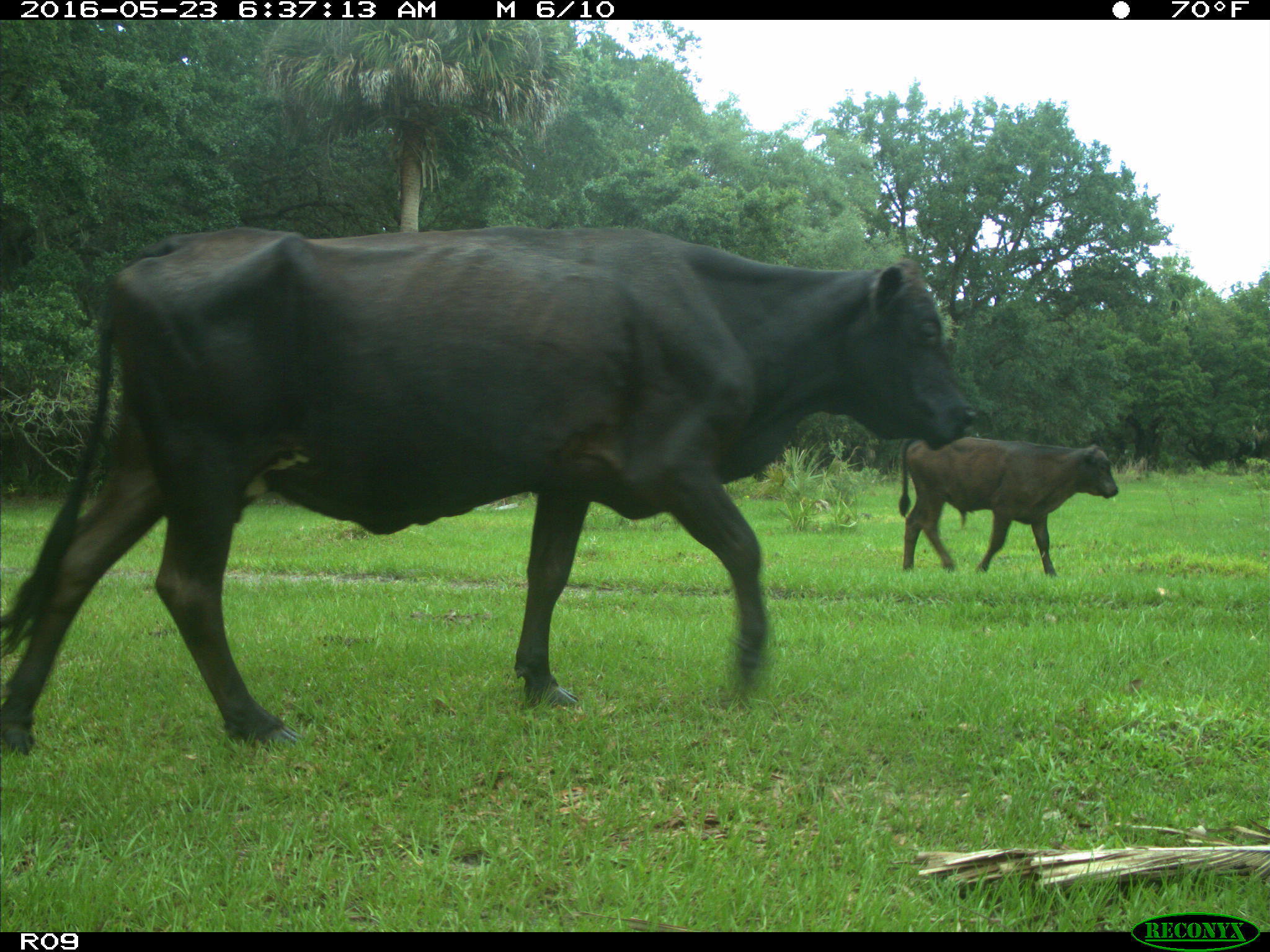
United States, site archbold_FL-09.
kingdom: Animalia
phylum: Chordata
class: Mammalia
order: Artiodactyla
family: Bovidae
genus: Bos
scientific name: Bos taurus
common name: domestic cow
Bos taurus (domestic cow).